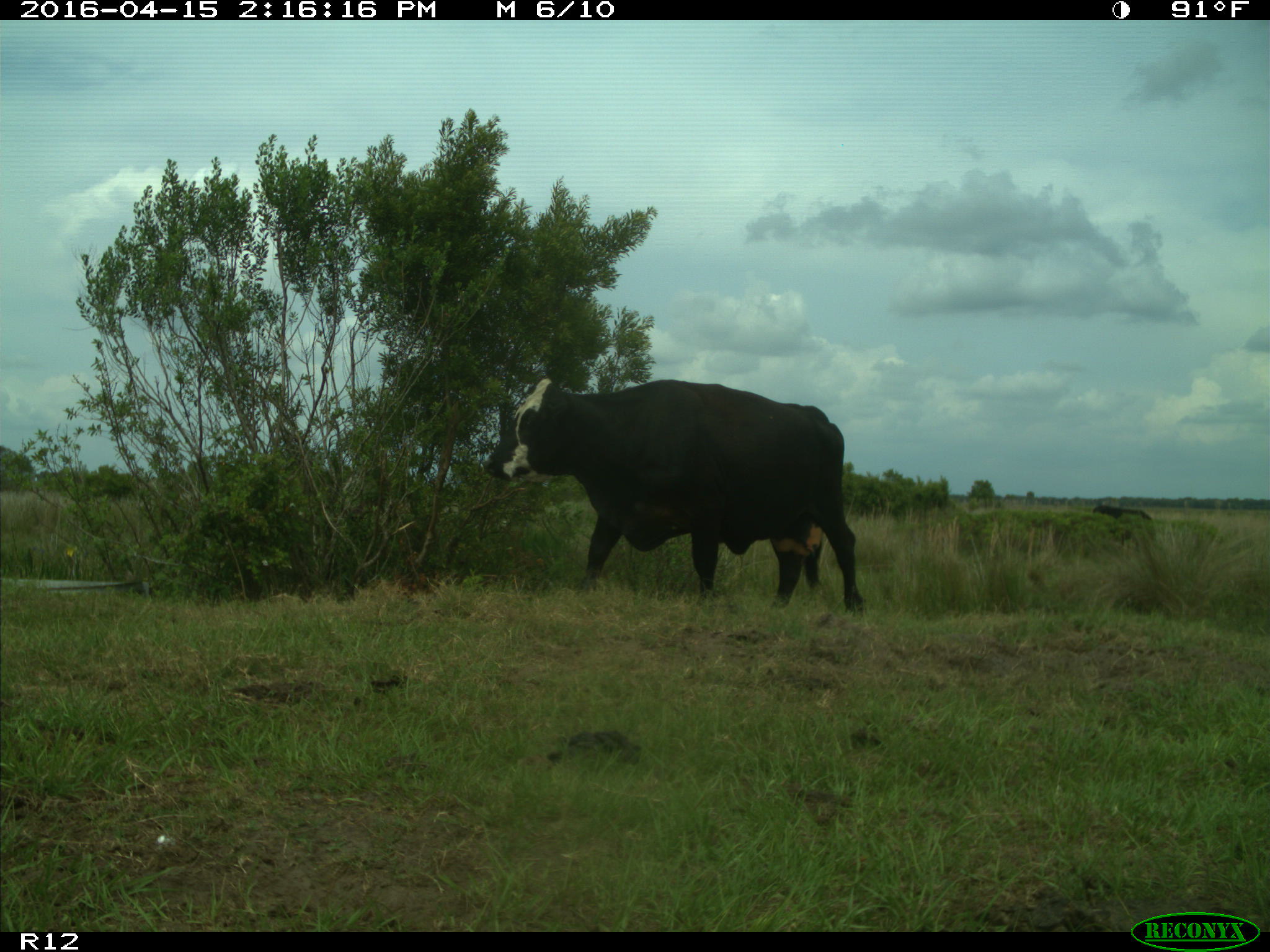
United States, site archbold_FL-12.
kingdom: Animalia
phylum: Chordata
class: Mammalia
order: Artiodactyla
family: Bovidae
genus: Bos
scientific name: Bos taurus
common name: domestic cow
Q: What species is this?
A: Bos taurus (domestic cow).